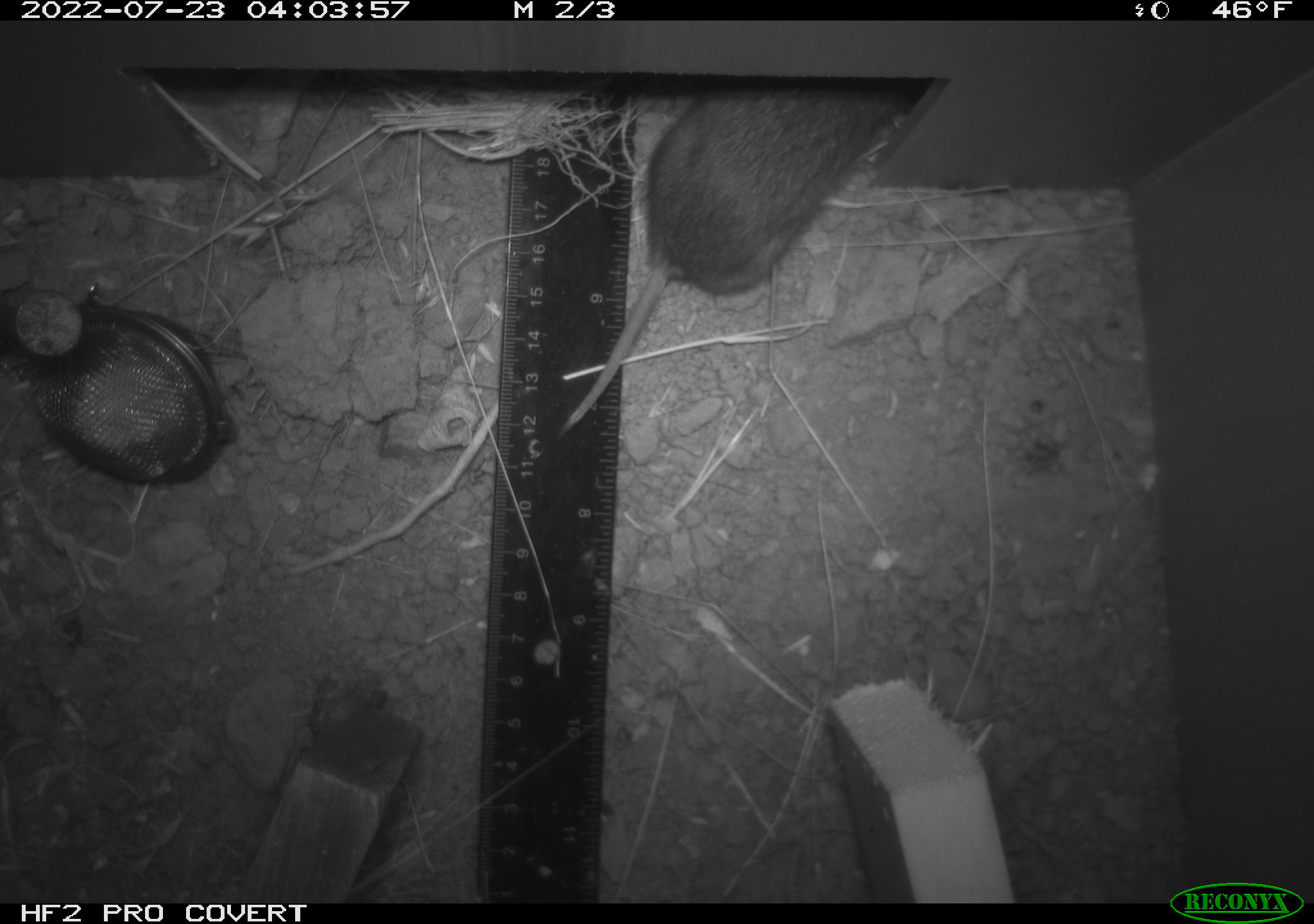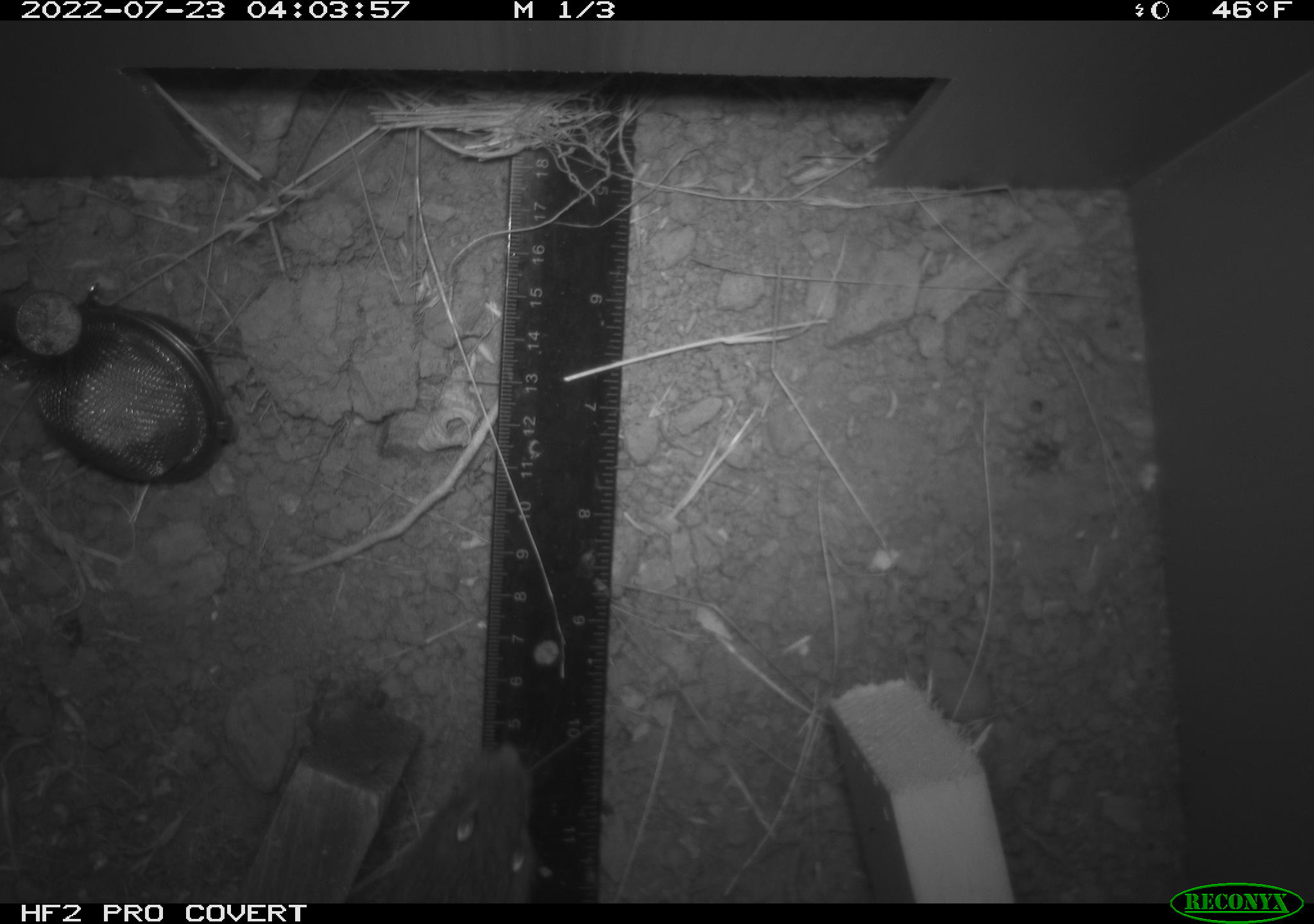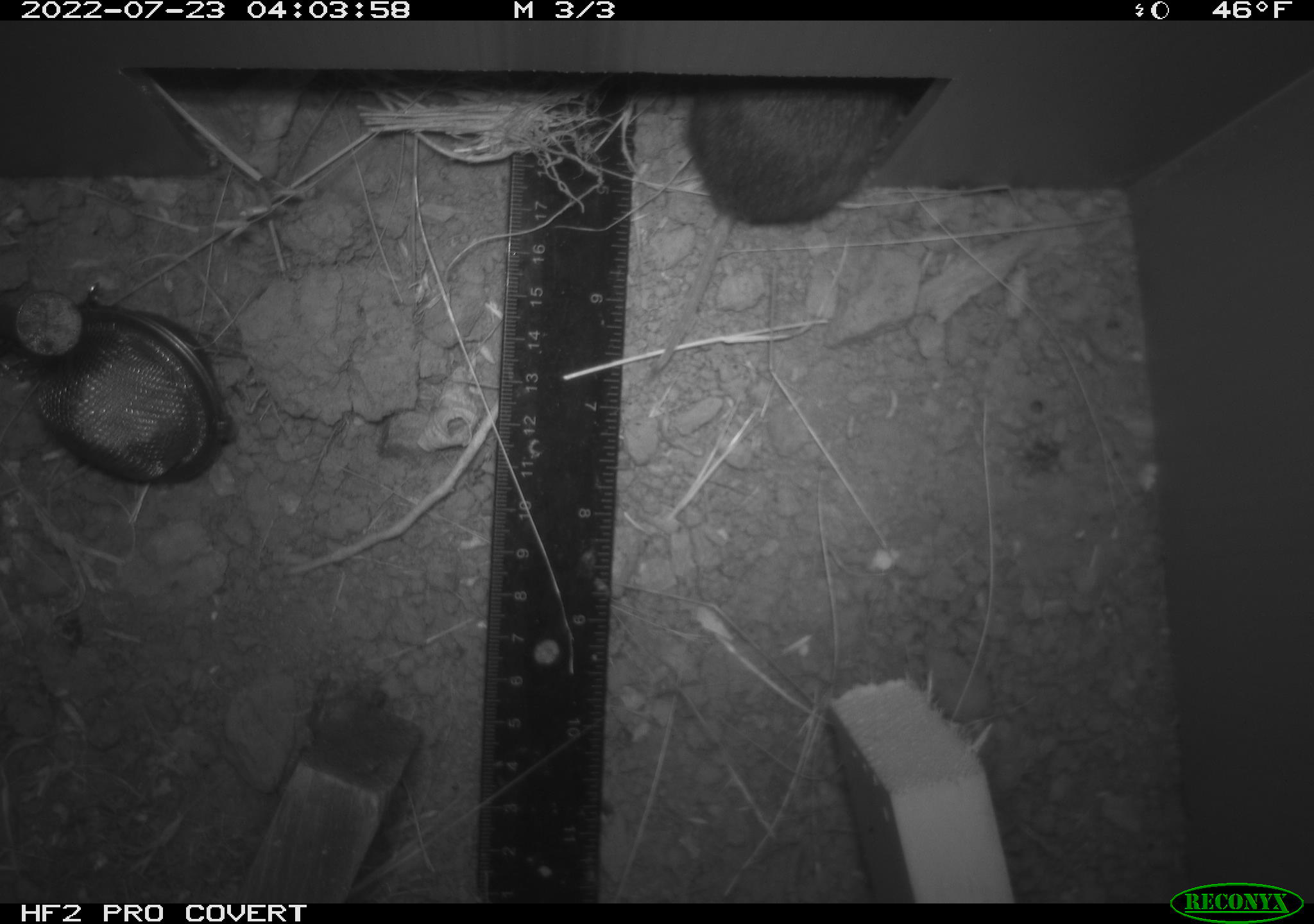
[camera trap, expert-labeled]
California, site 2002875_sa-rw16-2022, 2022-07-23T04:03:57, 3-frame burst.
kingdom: Animalia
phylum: Chordata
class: Mammalia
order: Rodentia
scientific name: Rodentia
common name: mouse species